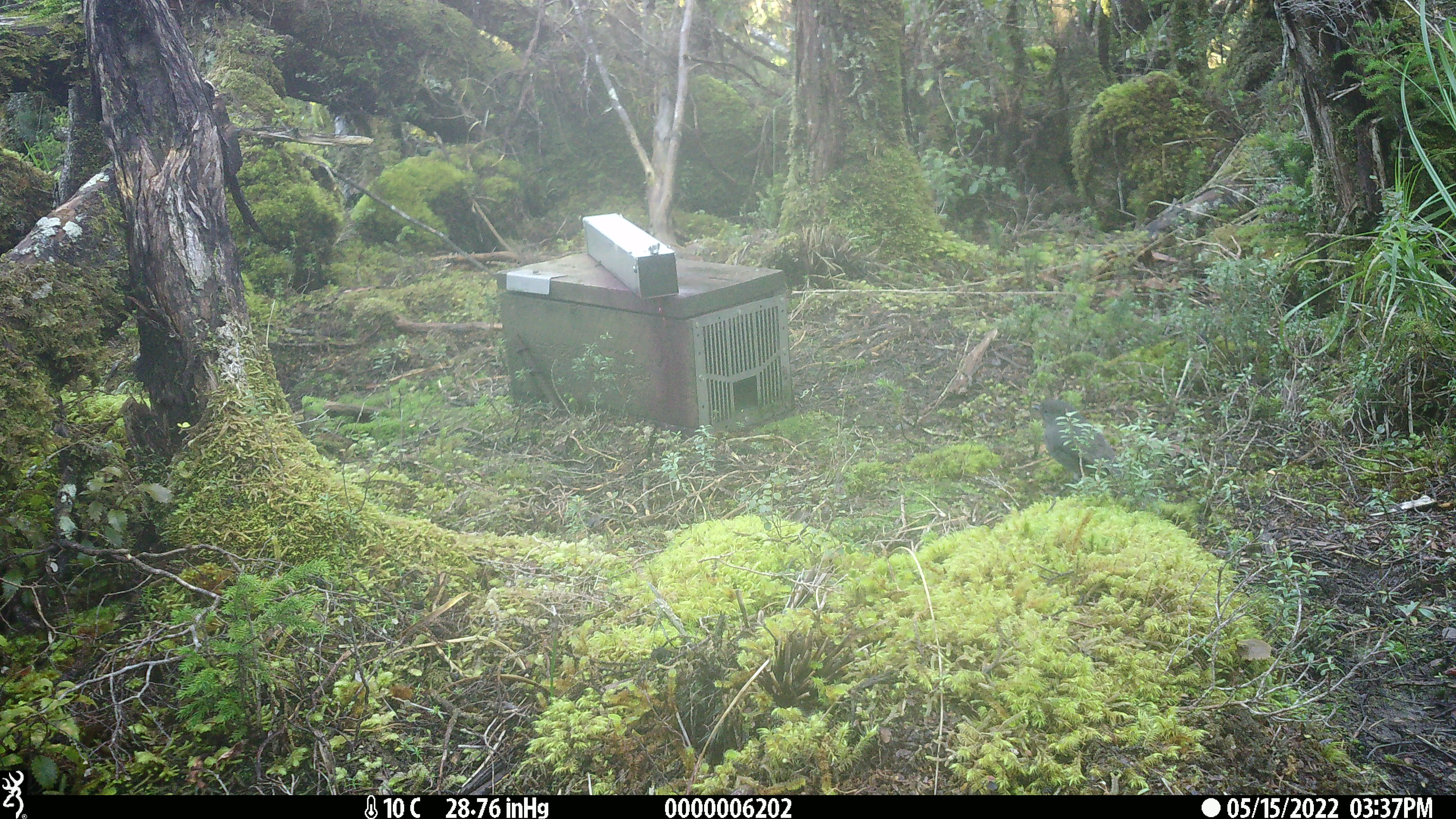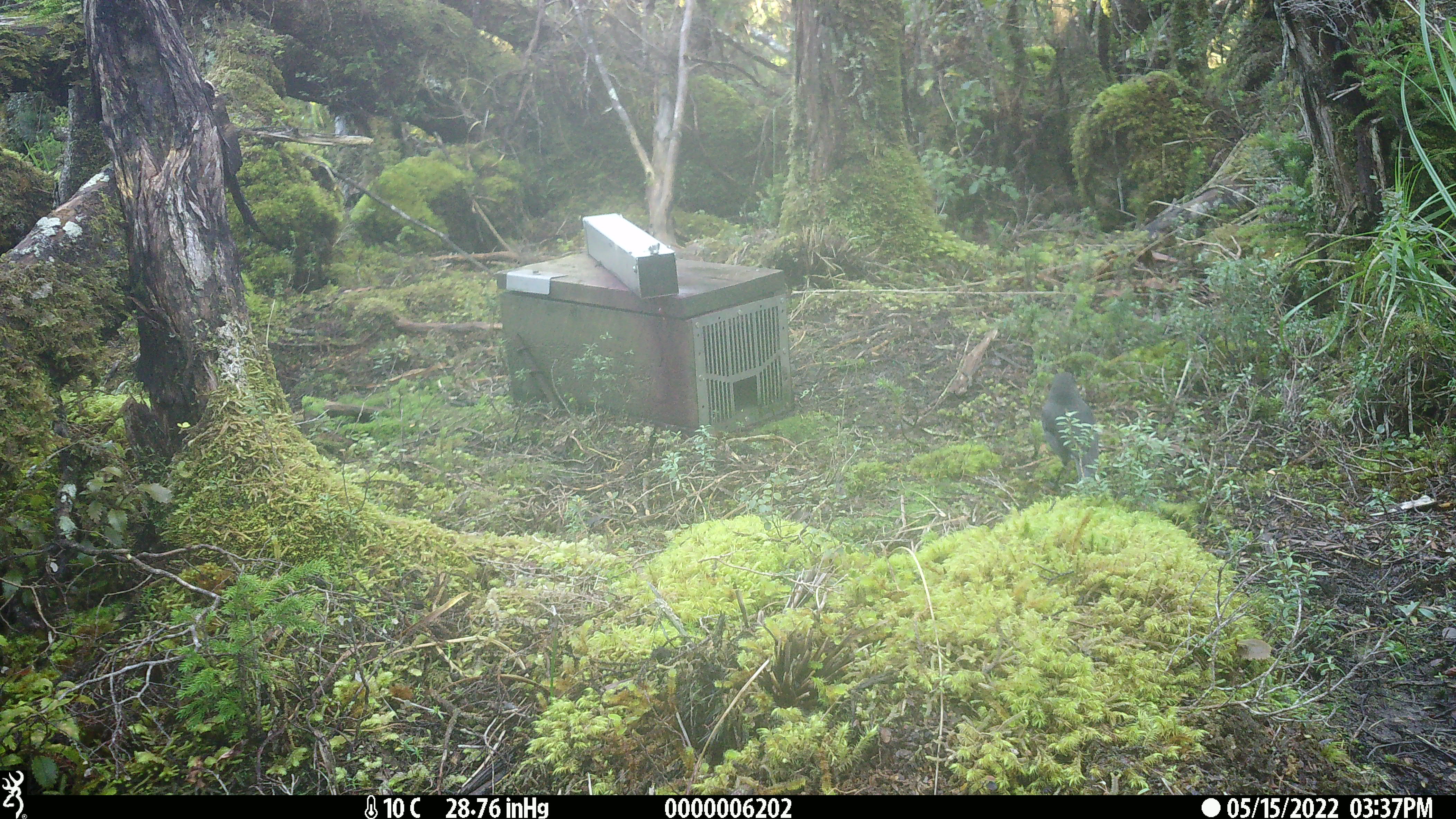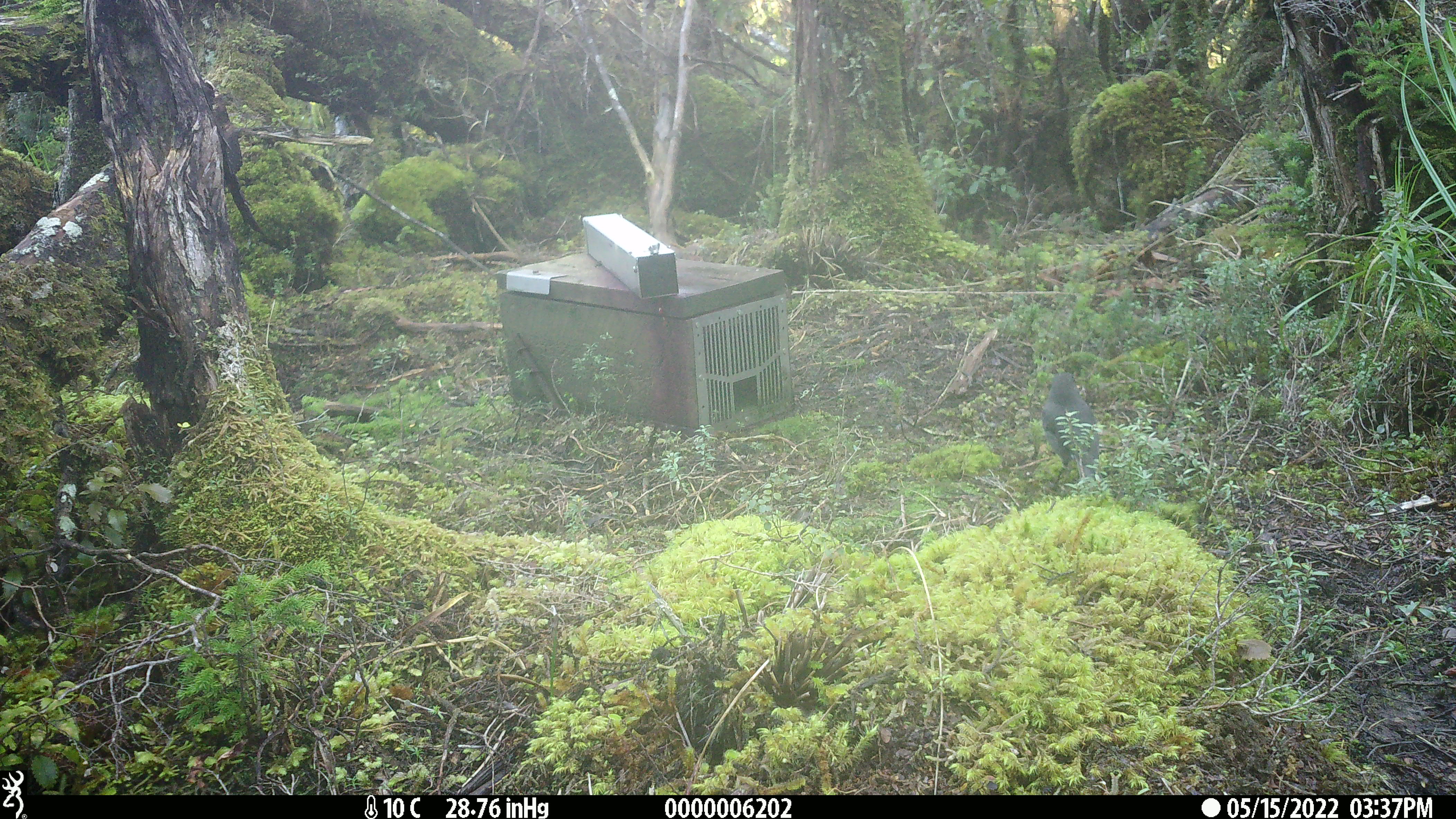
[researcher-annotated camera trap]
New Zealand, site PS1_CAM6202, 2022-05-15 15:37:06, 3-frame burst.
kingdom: Animalia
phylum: Chordata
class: Aves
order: Passeriformes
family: Petroicidae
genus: Petroica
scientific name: Petroica australis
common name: new zealand robin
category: robin